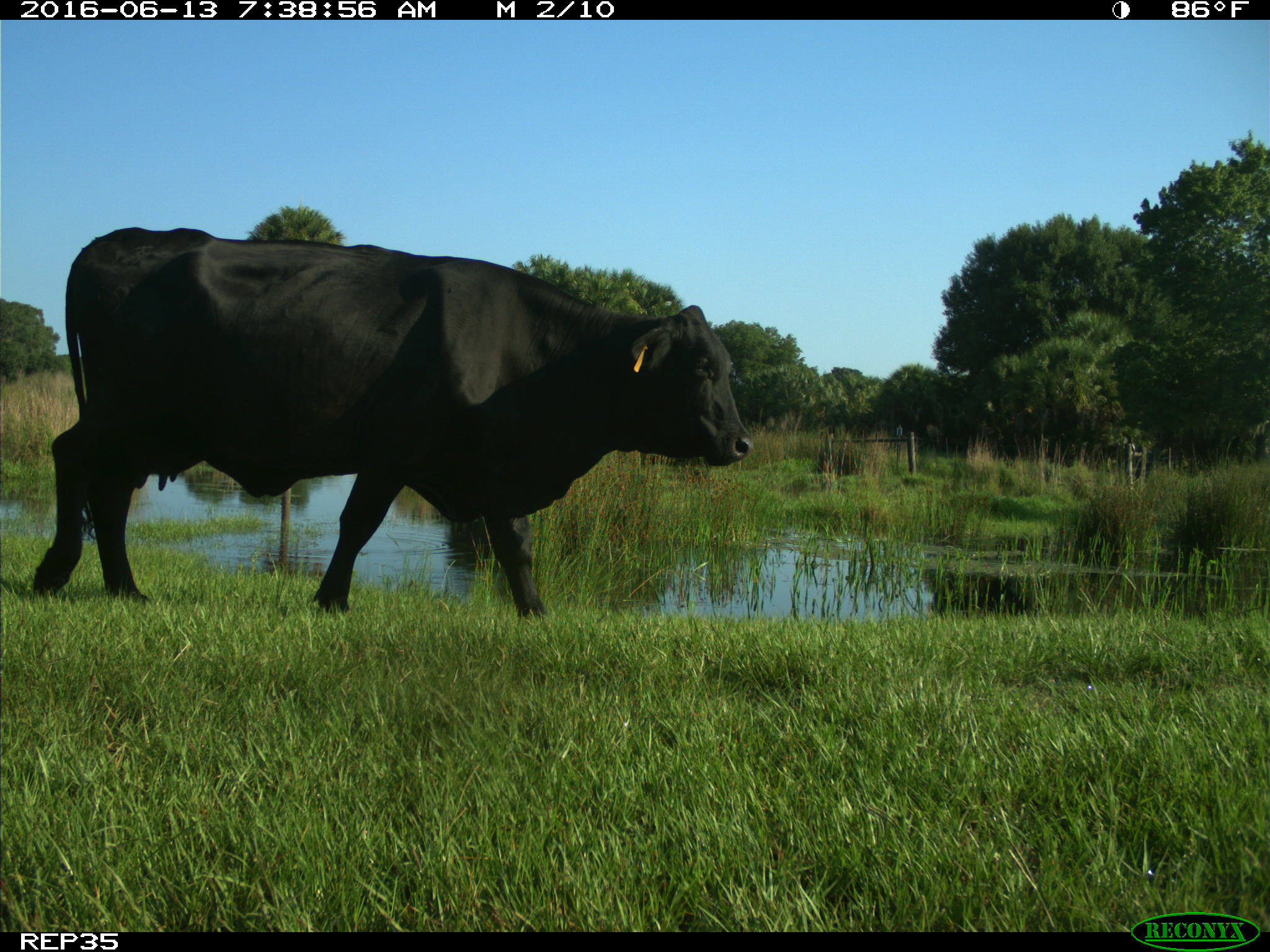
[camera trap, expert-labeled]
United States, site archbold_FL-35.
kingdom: Animalia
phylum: Chordata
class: Mammalia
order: Artiodactyla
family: Bovidae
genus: Bos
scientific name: Bos taurus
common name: domestic cow